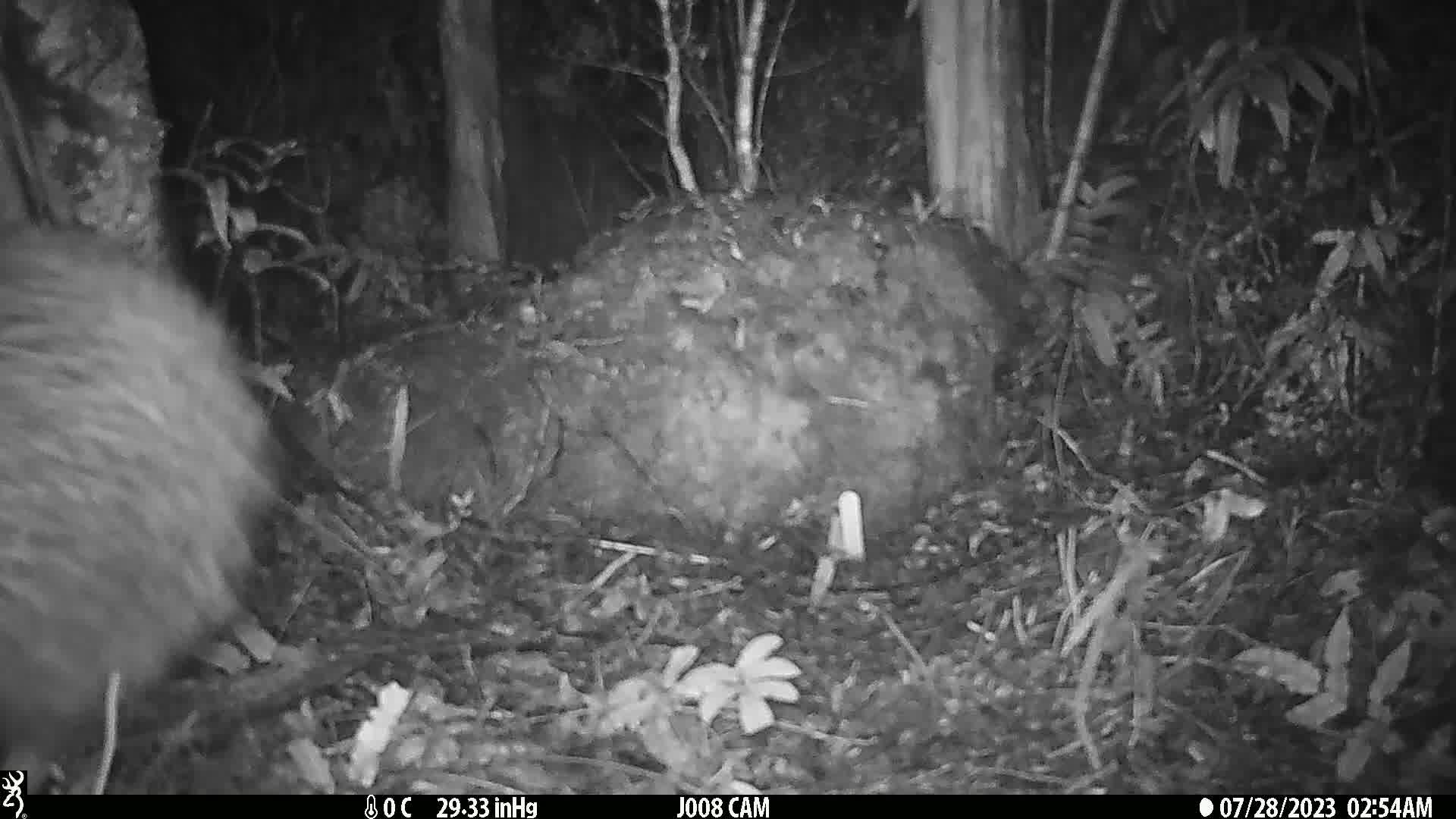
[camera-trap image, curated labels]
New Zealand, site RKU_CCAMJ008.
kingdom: Animalia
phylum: Chordata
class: Aves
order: Apterygiformes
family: Apterygidae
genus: Apteryx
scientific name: Apteryx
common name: kiwi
Kiwi (Apteryx).